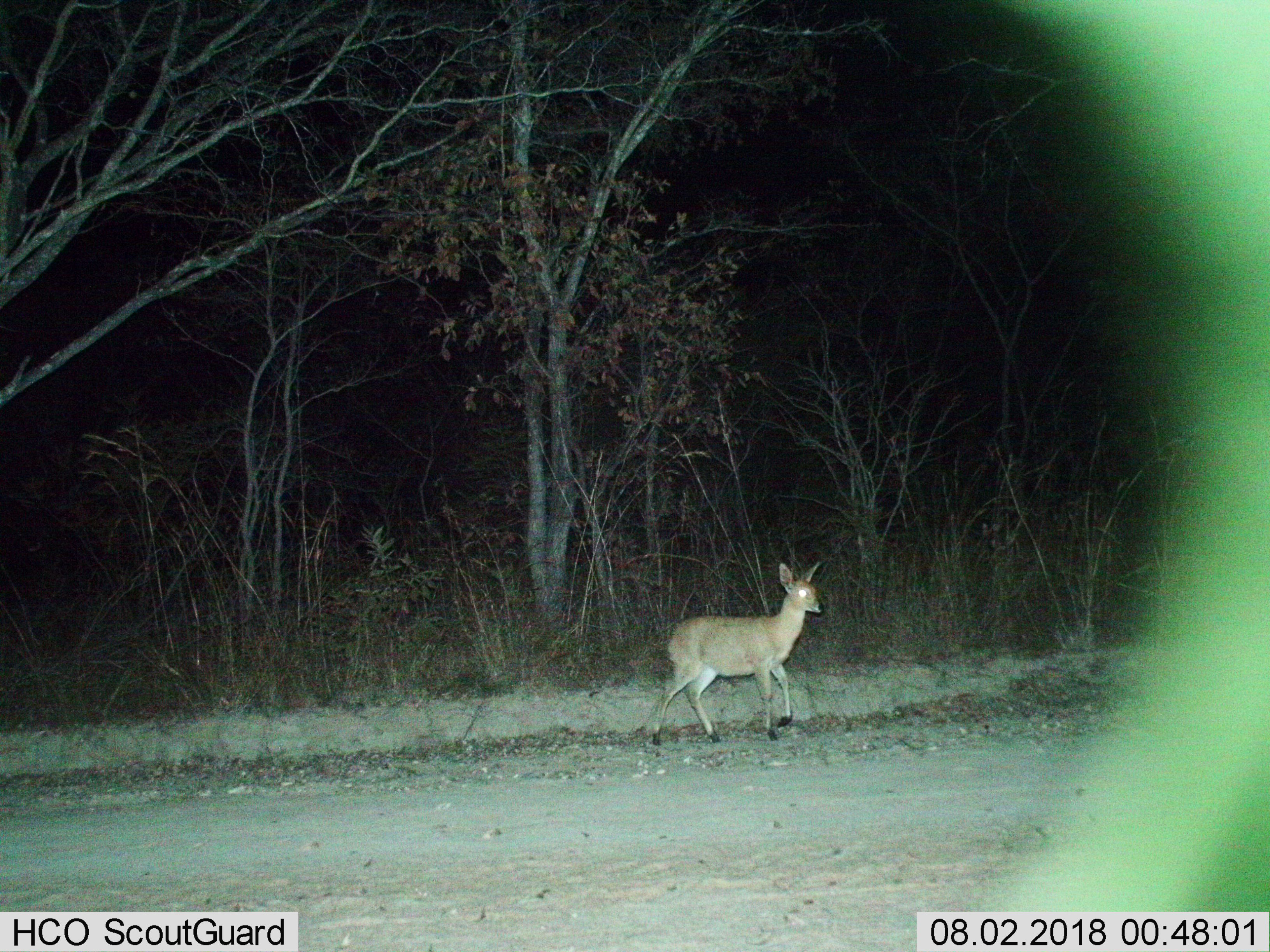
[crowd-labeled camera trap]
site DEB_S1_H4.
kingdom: Animalia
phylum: Chordata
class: Mammalia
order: Artiodactyla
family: Bovidae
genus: Sylvicapra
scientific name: Sylvicapra grimmia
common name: common duiker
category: duikercommongrey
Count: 1.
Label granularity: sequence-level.